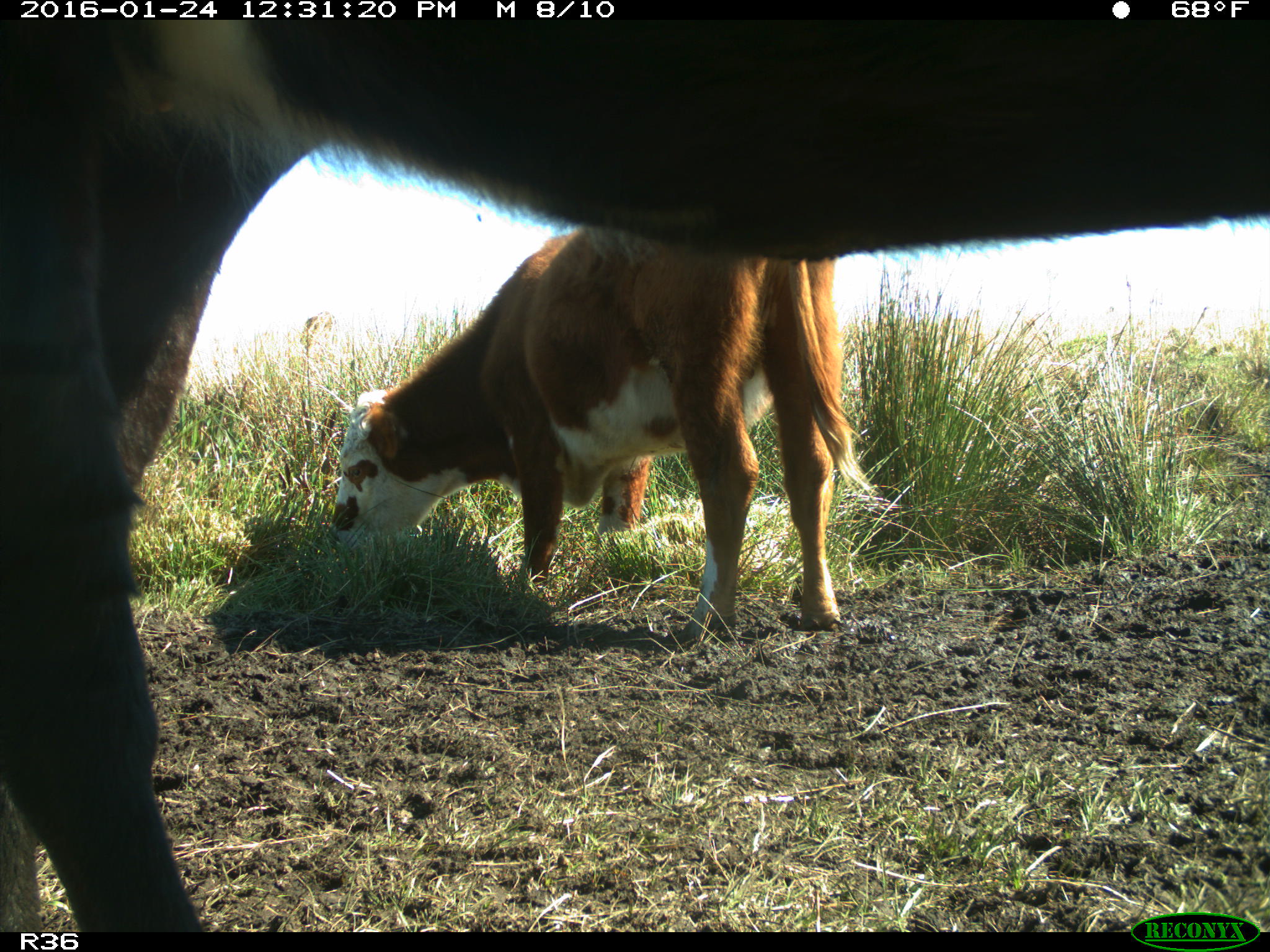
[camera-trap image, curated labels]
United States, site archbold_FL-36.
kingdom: Animalia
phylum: Chordata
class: Mammalia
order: Artiodactyla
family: Bovidae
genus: Bos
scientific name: Bos taurus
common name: domestic cow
Bos taurus (domestic cow).